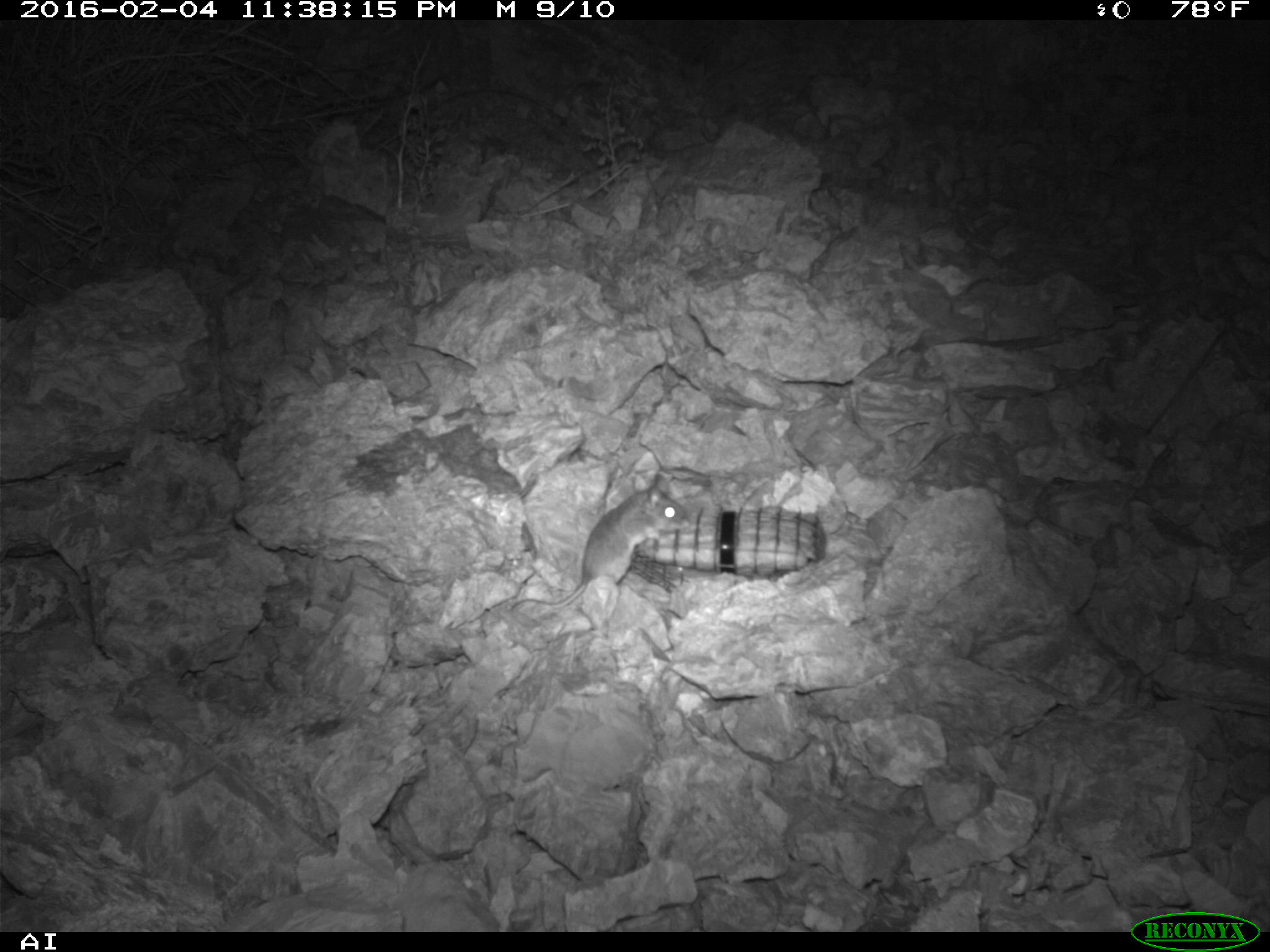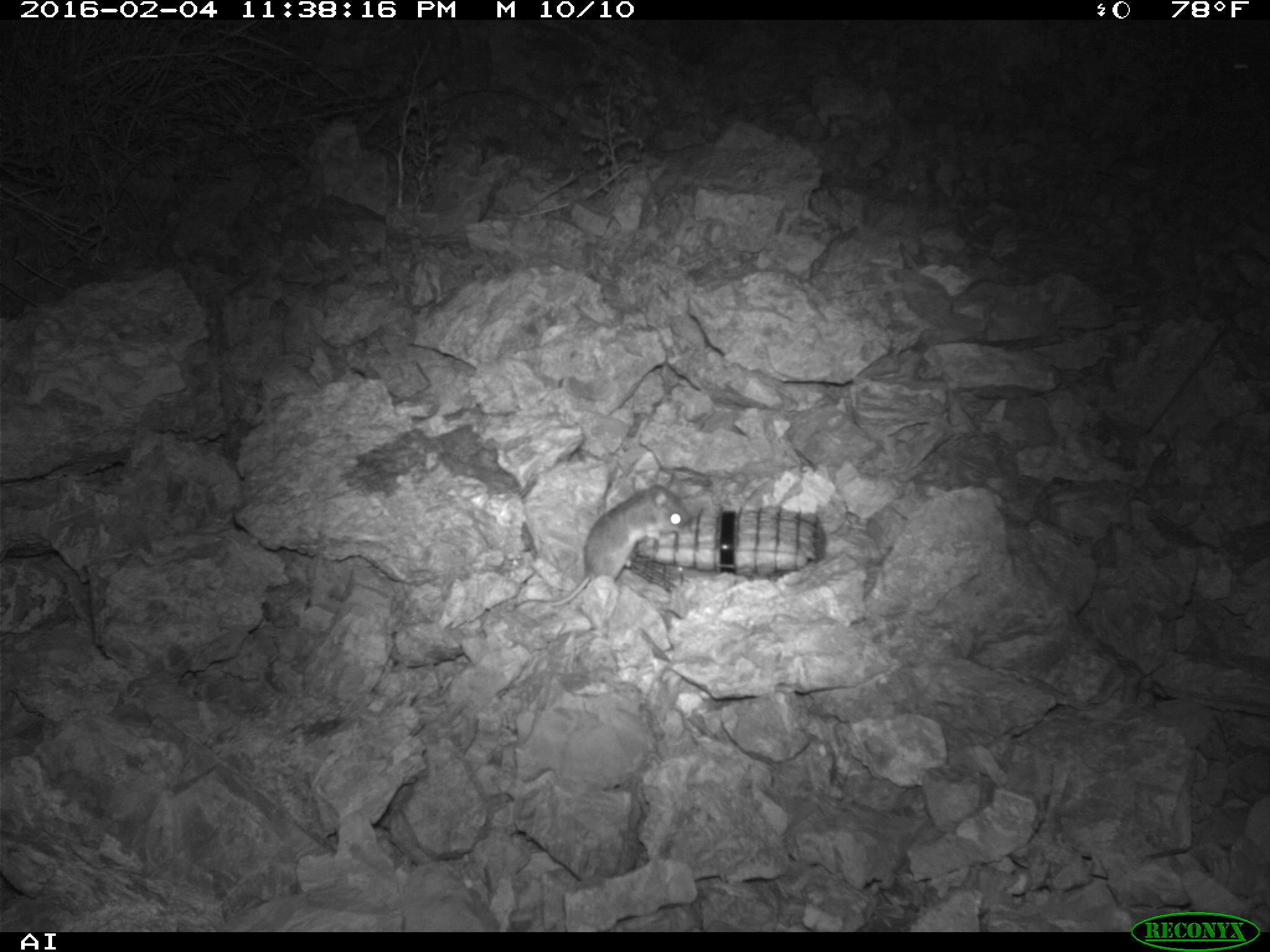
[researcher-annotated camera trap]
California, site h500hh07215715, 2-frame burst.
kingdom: Animalia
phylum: Chordata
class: Mammalia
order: Rodentia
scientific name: Rodentia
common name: rodent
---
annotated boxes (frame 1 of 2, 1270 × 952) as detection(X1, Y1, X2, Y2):
rodent: detection(509, 473, 689, 610)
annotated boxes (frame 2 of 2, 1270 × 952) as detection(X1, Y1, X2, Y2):
rodent: detection(509, 473, 690, 610)